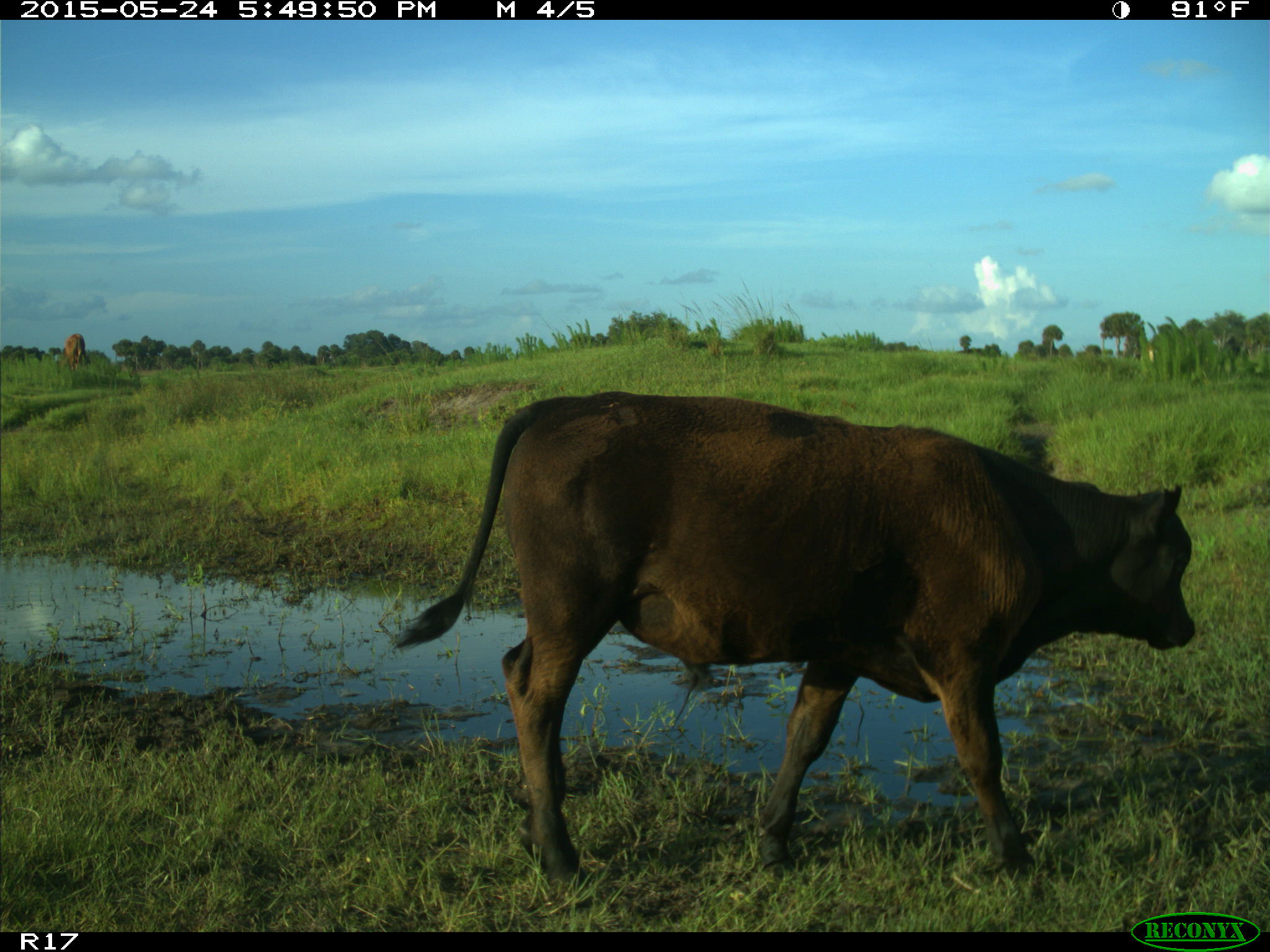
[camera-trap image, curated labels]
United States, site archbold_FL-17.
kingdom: Animalia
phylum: Chordata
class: Mammalia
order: Artiodactyla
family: Bovidae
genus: Bos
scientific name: Bos taurus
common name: domestic cow